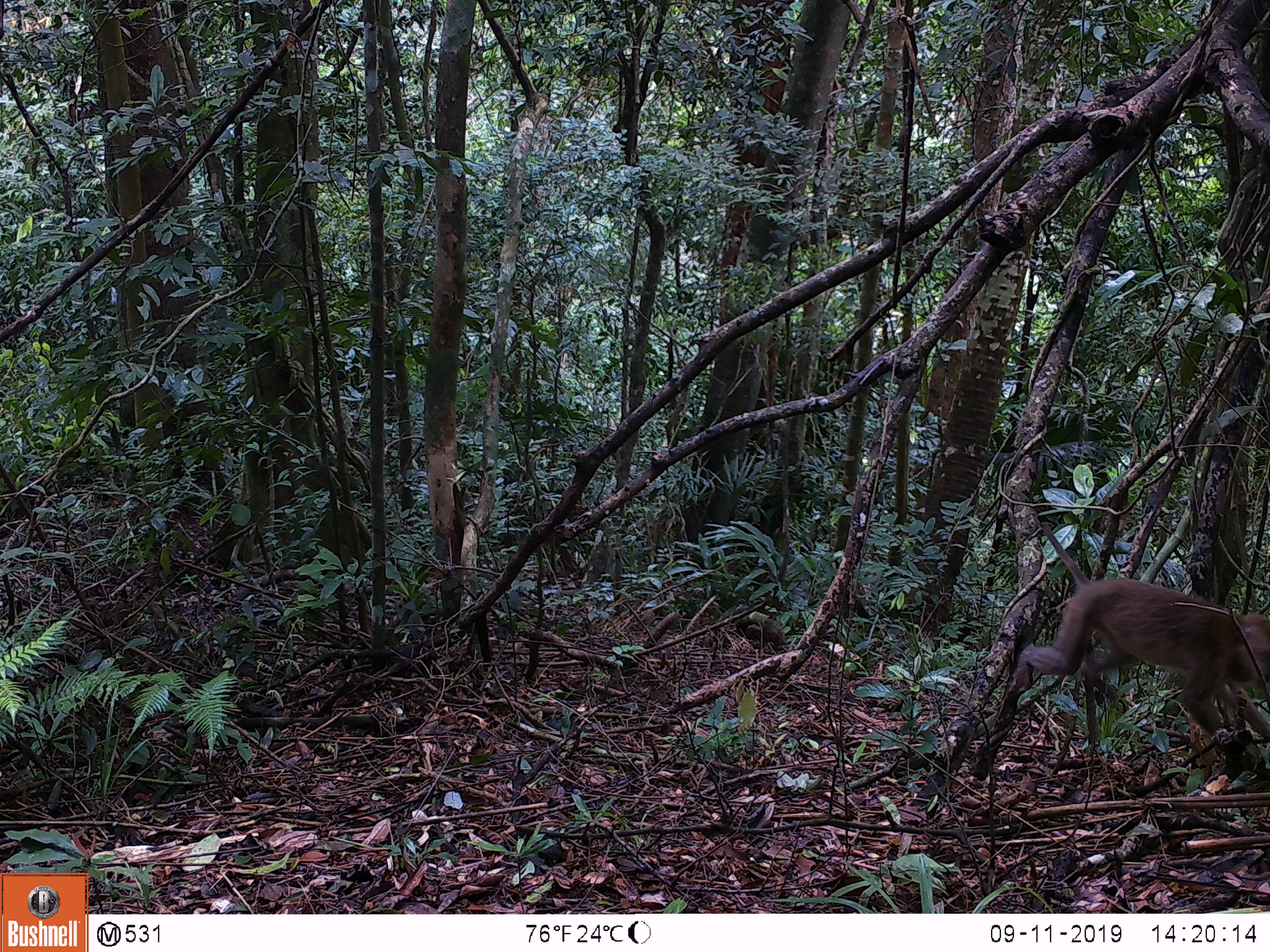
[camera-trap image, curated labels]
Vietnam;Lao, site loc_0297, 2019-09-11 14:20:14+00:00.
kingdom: Animalia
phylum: Chordata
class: Mammalia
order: Primates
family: Cercopithecidae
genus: Macaca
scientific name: Macaca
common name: macaques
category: assam or rhesus macaque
Assam or rhesus macaque (macaques) (Macaca). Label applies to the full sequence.